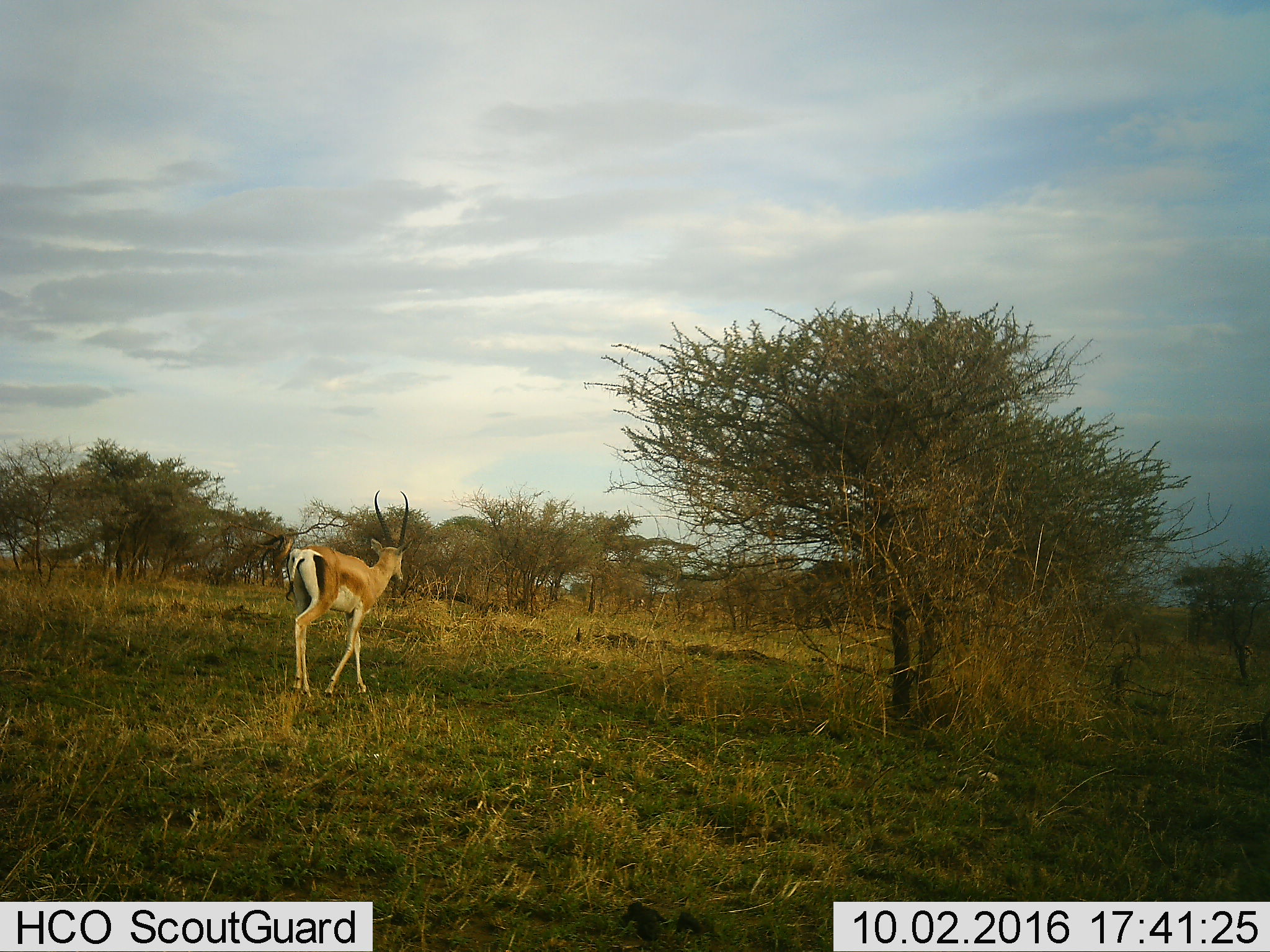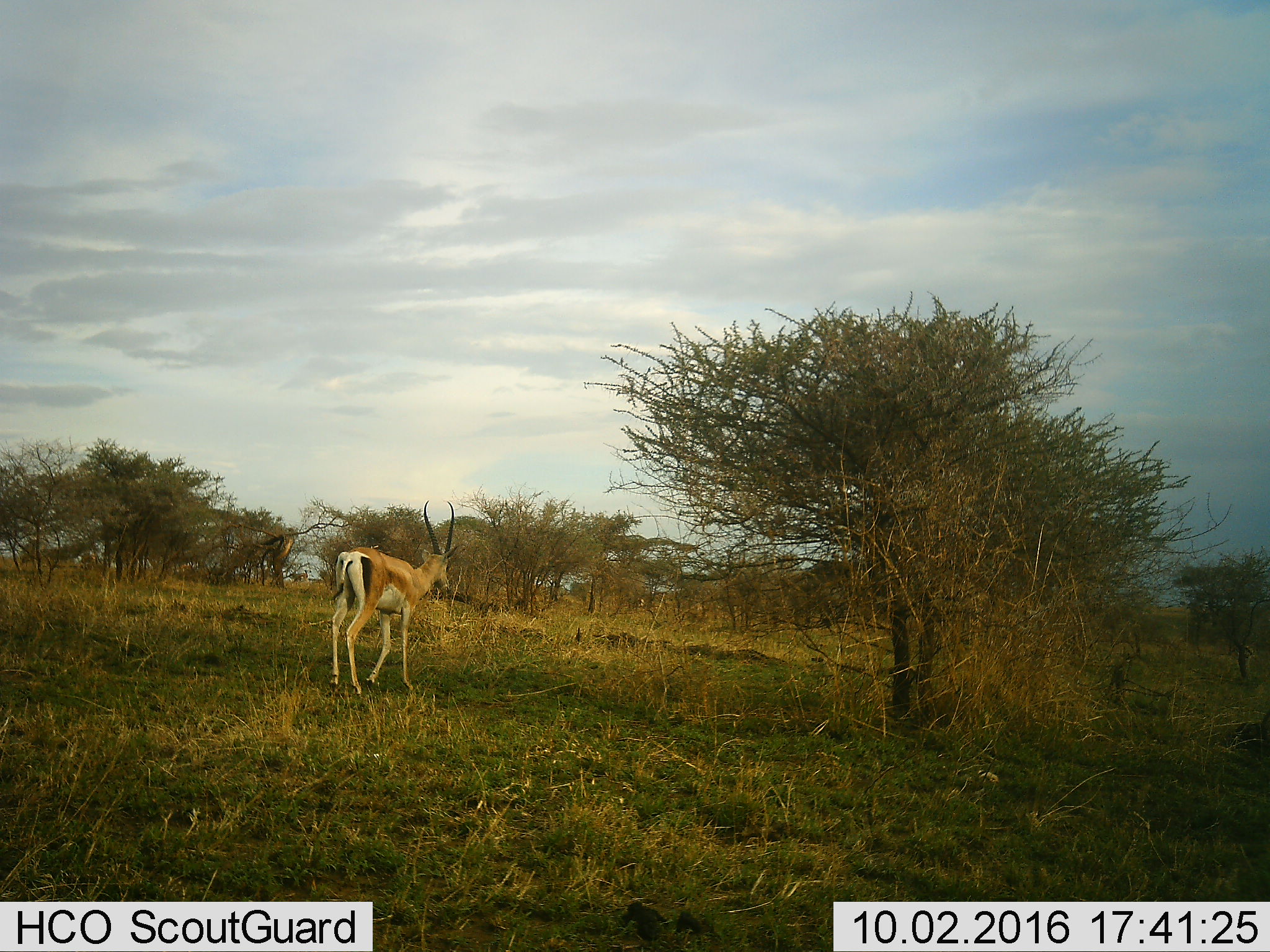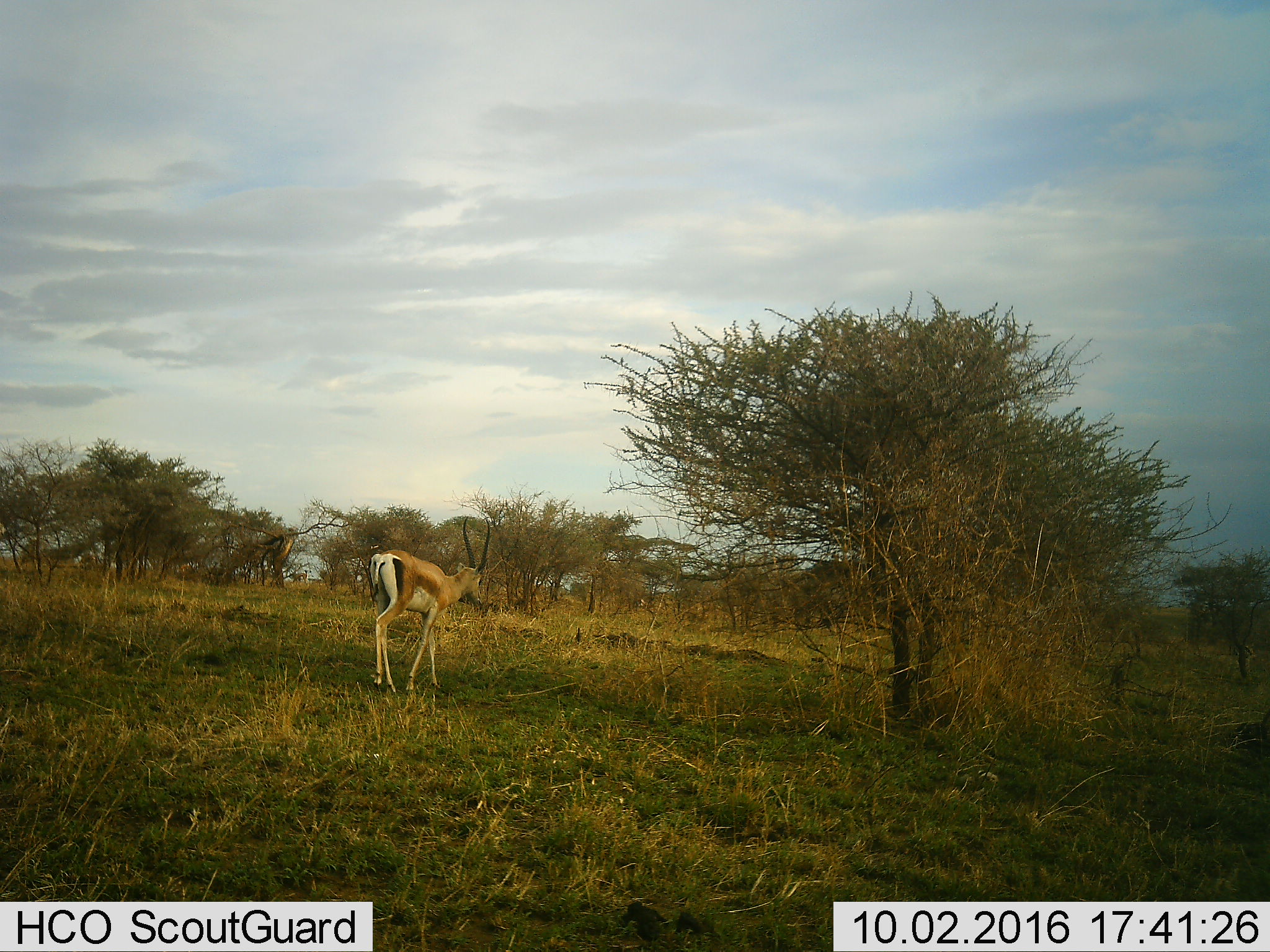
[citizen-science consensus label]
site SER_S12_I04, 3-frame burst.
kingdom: Animalia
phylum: Chordata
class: Mammalia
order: Artiodactyla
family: Bovidae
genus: Nanger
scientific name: Nanger granti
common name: grant's gazelle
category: gazellegrants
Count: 1.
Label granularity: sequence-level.